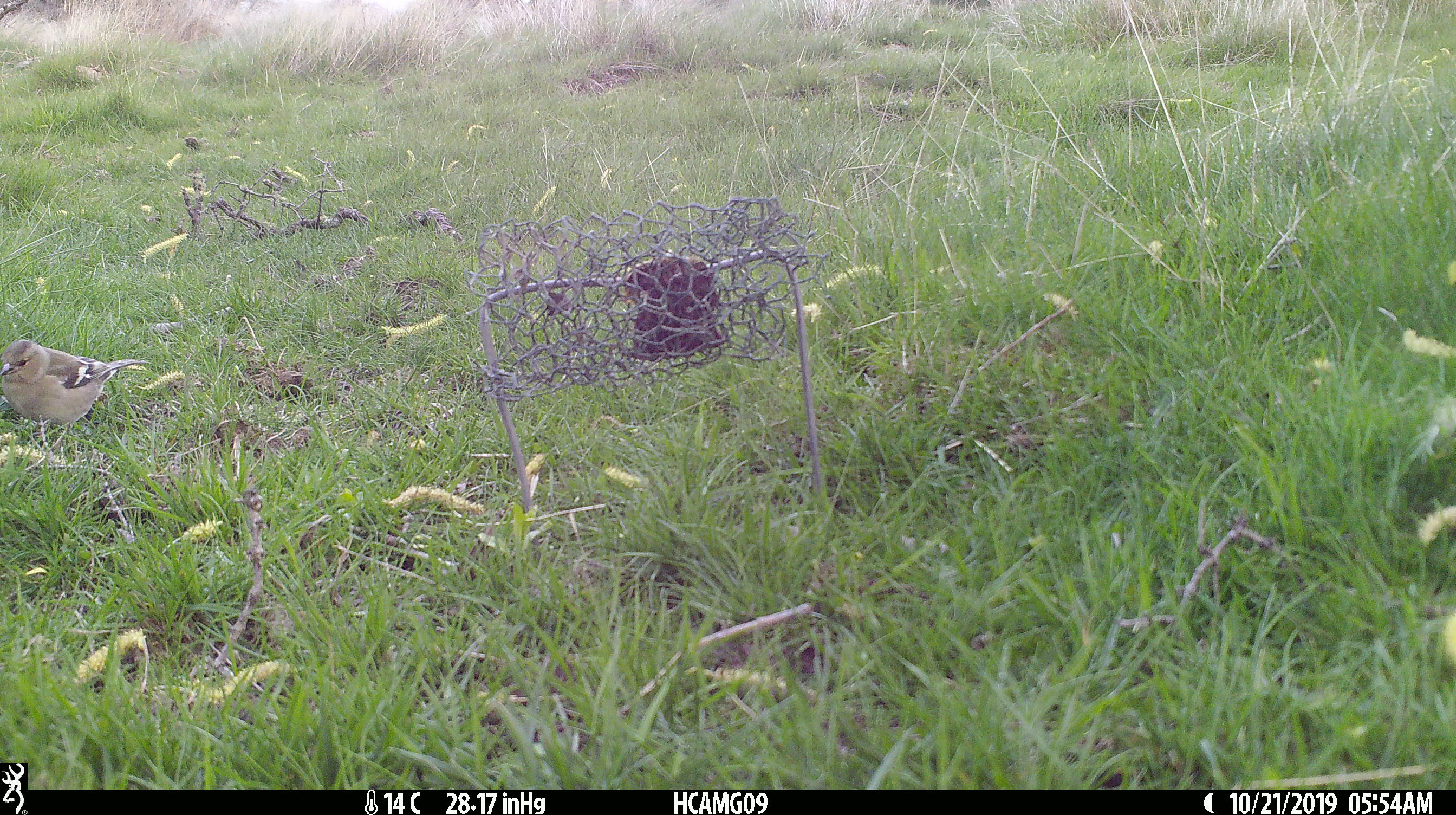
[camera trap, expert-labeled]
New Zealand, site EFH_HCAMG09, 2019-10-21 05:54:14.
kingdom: Animalia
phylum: Chordata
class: Aves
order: Passeriformes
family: Fringillidae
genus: Fringilla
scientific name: Fringilla coelebs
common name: common chaffinch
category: chaffinch